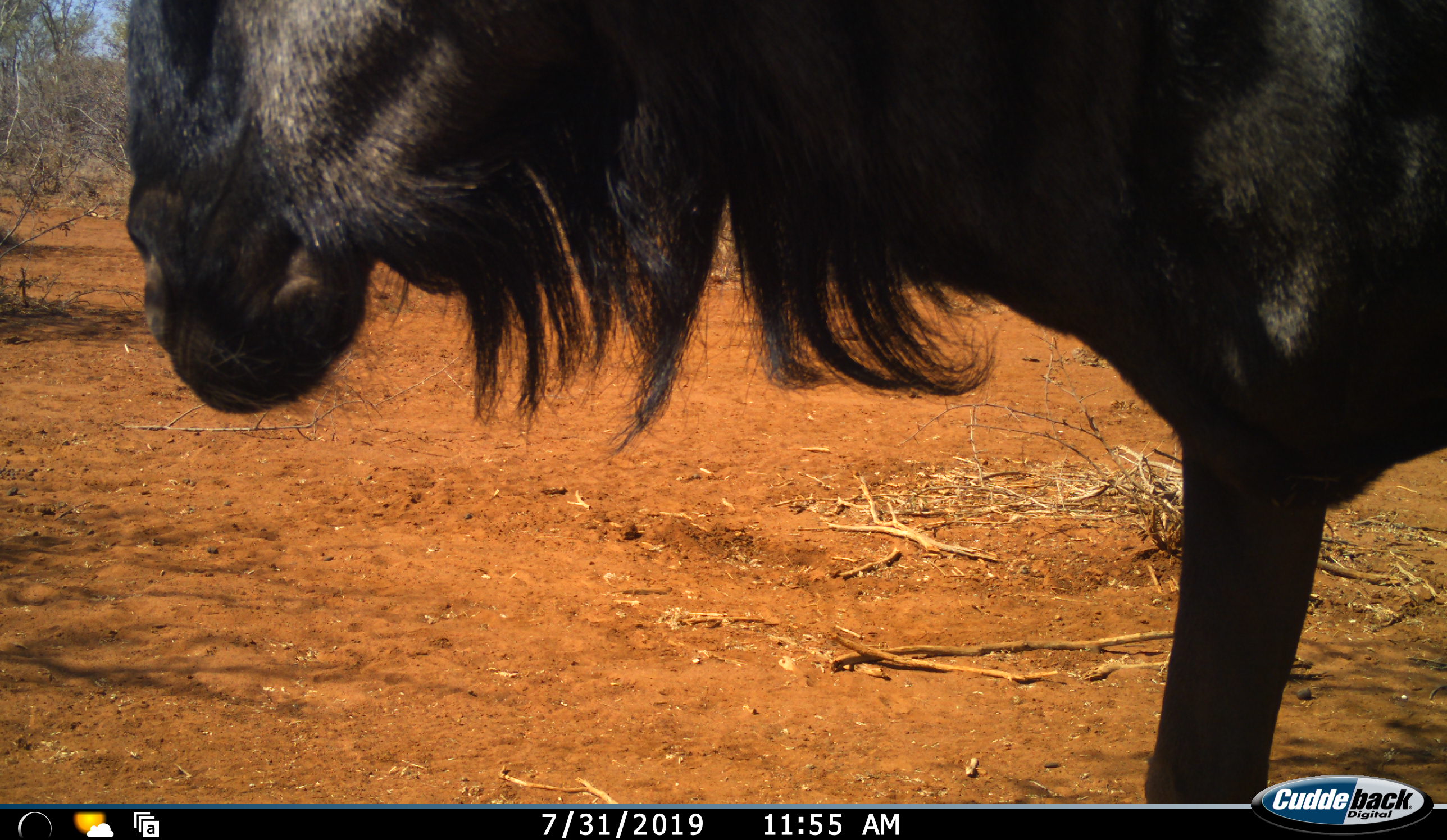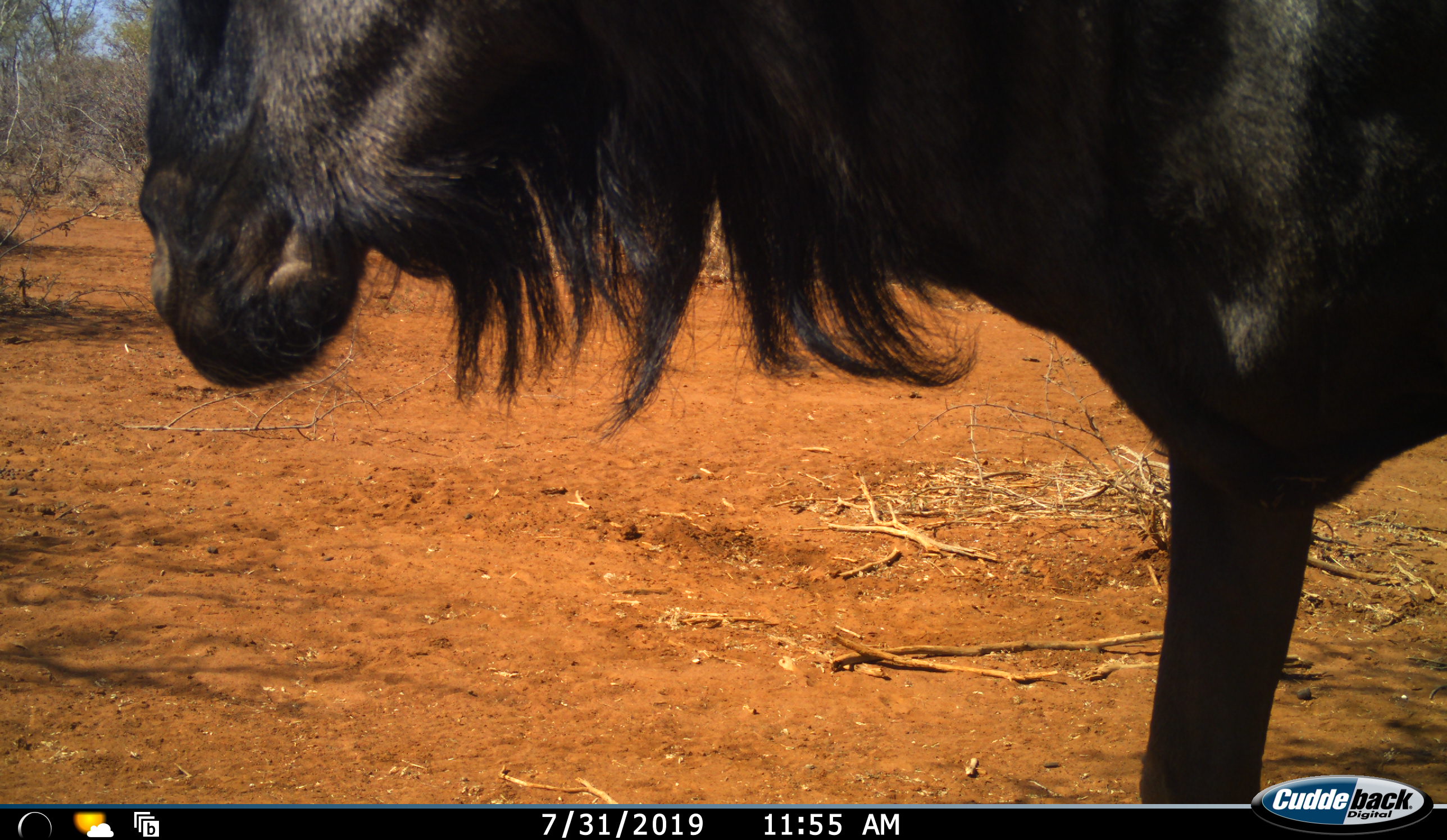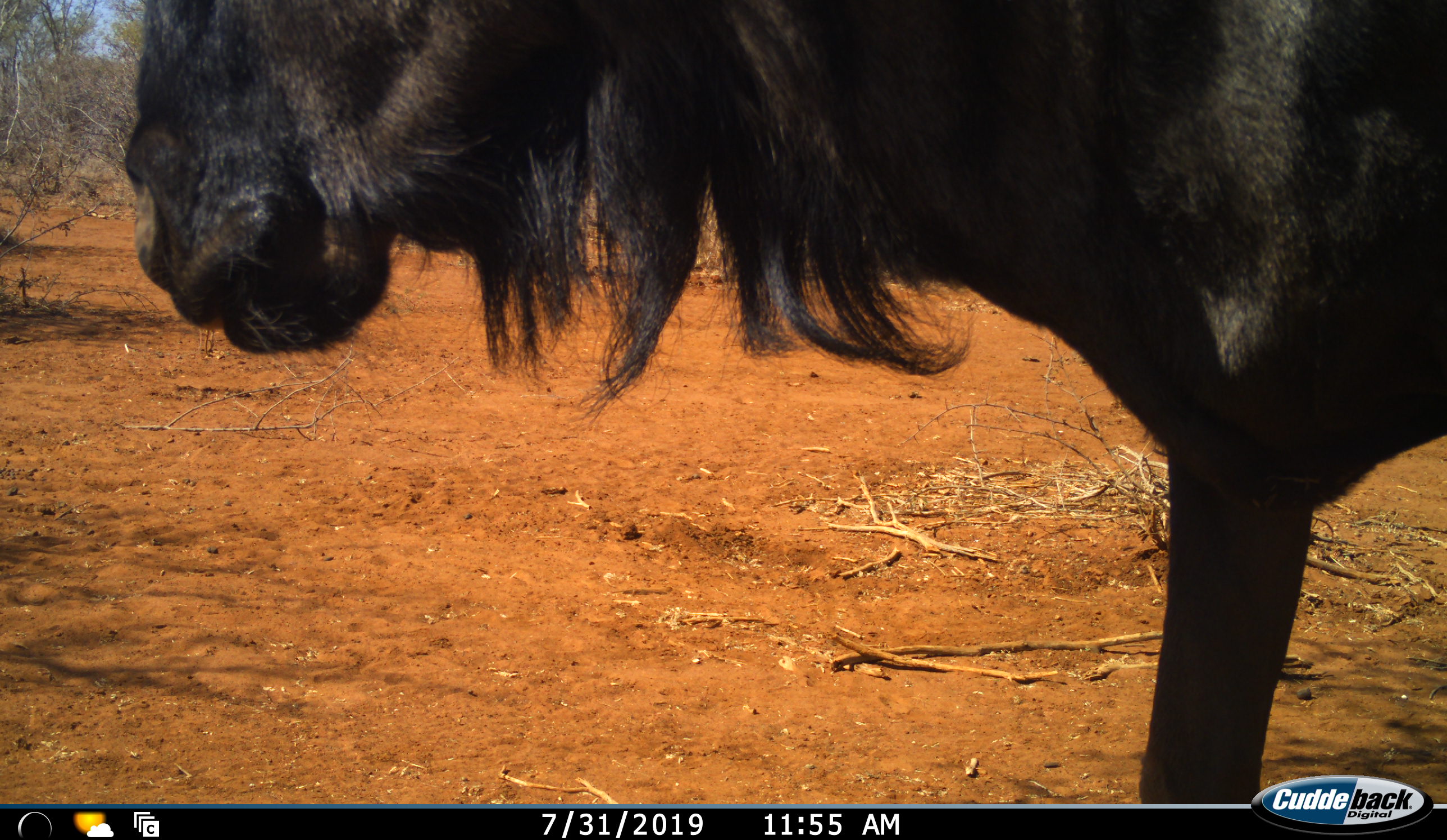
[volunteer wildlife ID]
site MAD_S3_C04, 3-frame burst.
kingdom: Animalia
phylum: Chordata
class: Mammalia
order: Artiodactyla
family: Bovidae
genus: Connochaetes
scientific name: Connochaetes taurinus taurinus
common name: blue wildebeest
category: wildebeestblue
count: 1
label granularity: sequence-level